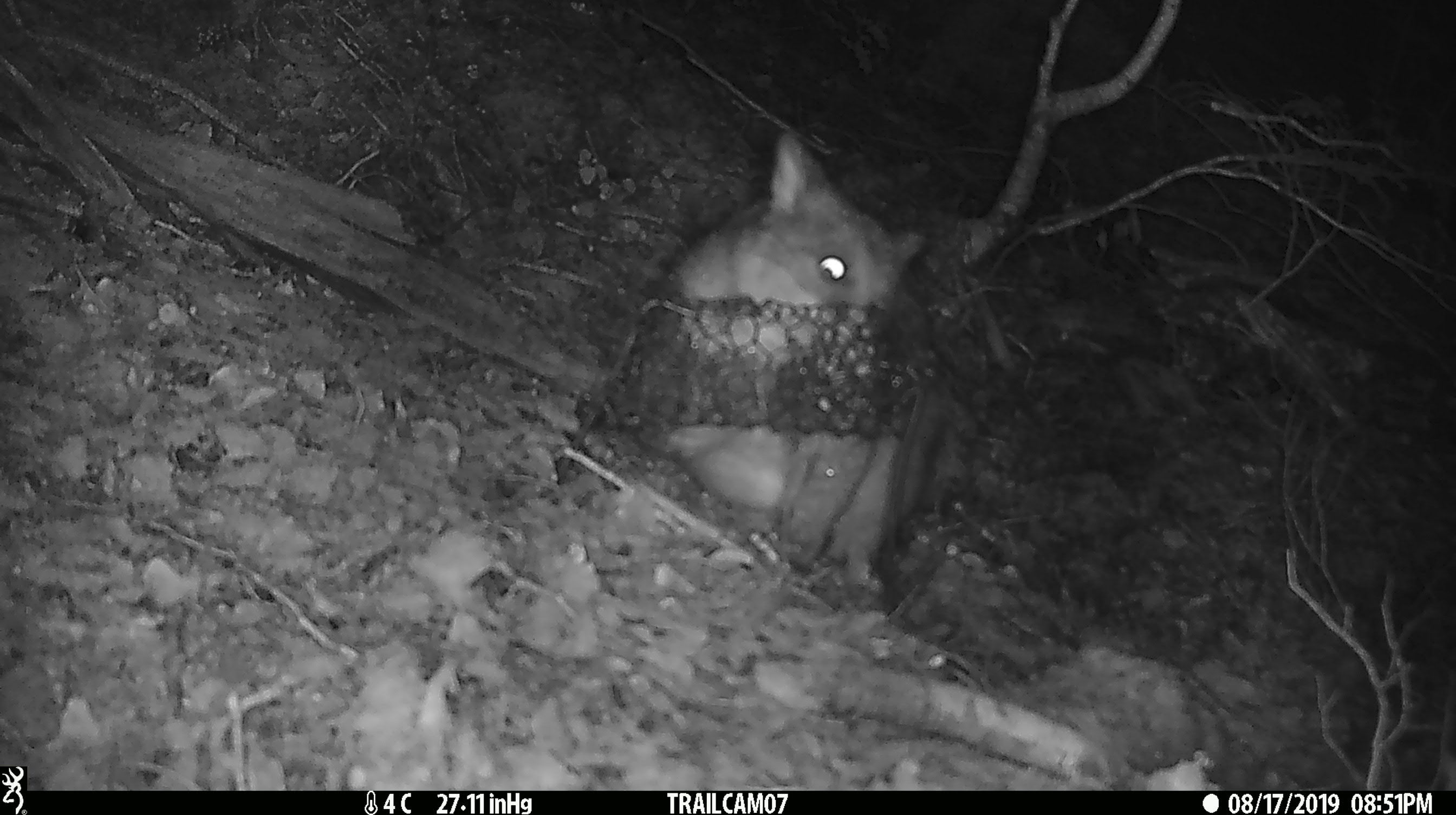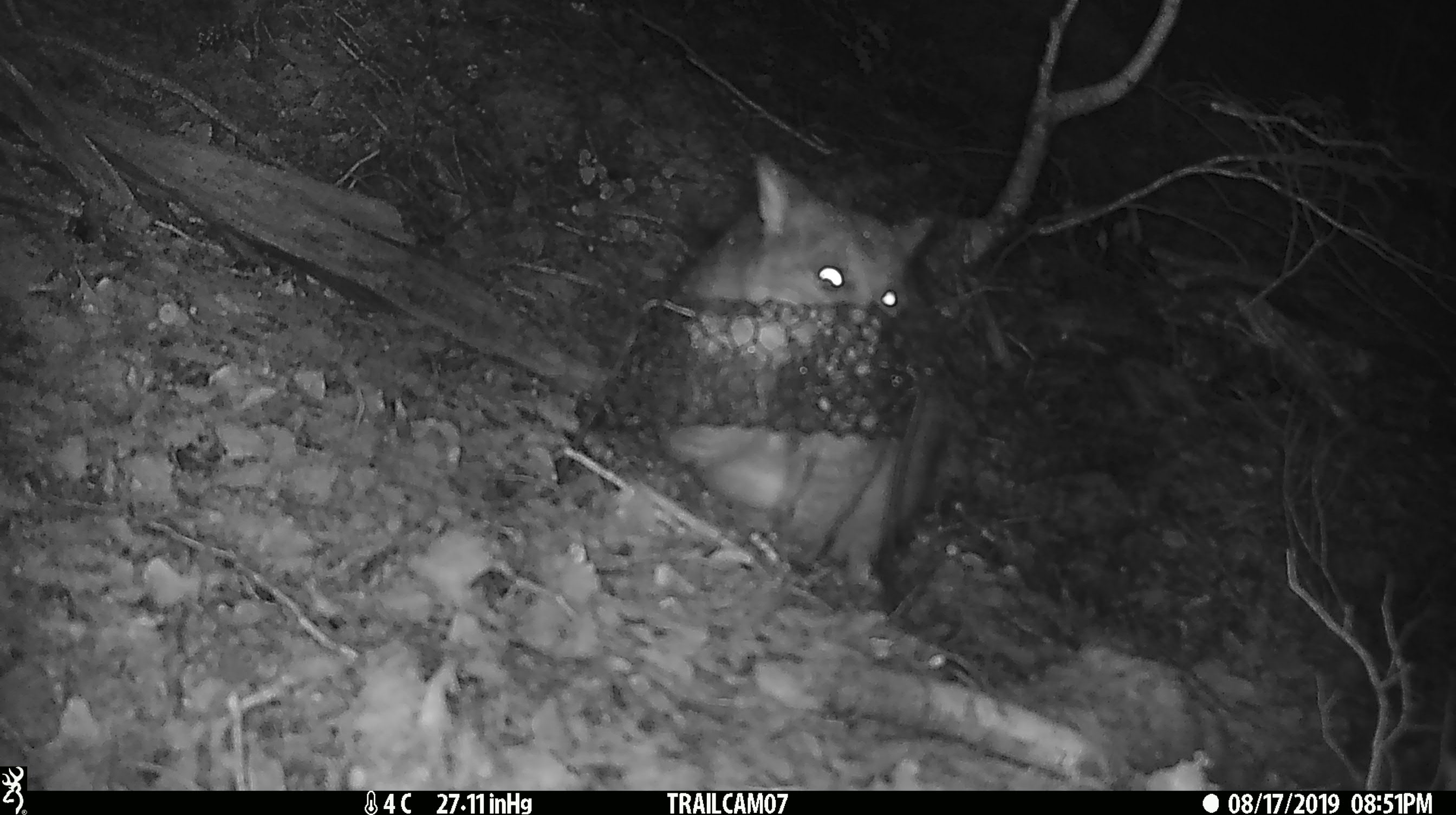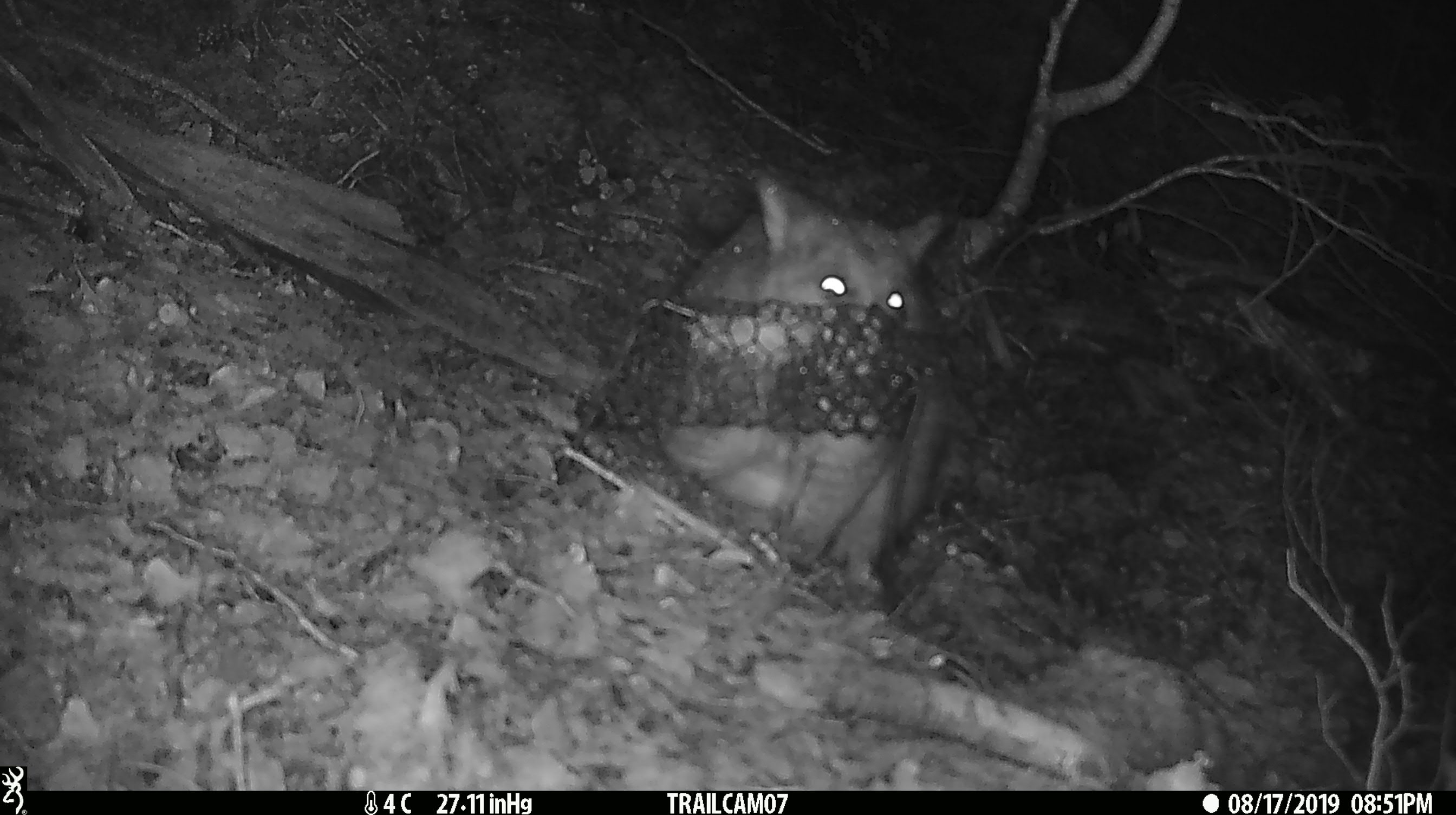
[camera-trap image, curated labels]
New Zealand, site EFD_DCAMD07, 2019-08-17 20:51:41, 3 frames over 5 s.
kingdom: Animalia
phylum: Chordata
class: Mammalia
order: Diprotodontia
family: Phalangeridae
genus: Trichosurus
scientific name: Trichosurus vulpecula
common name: common brushtail possum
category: possum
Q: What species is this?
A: Possum (common brushtail possum) (Trichosurus vulpecula).